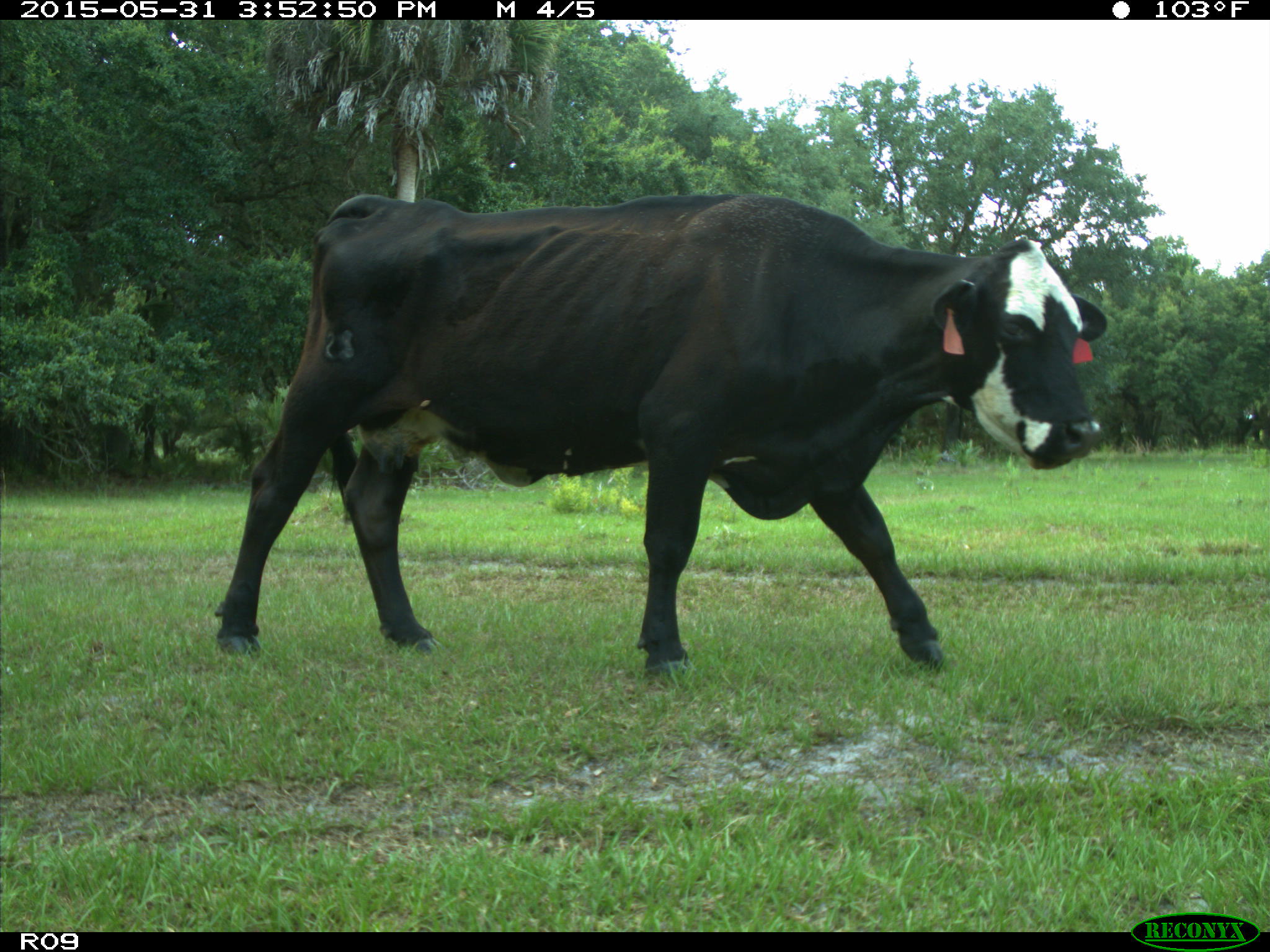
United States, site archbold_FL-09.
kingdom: Animalia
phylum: Chordata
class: Mammalia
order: Artiodactyla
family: Bovidae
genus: Bos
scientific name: Bos taurus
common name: domestic cow